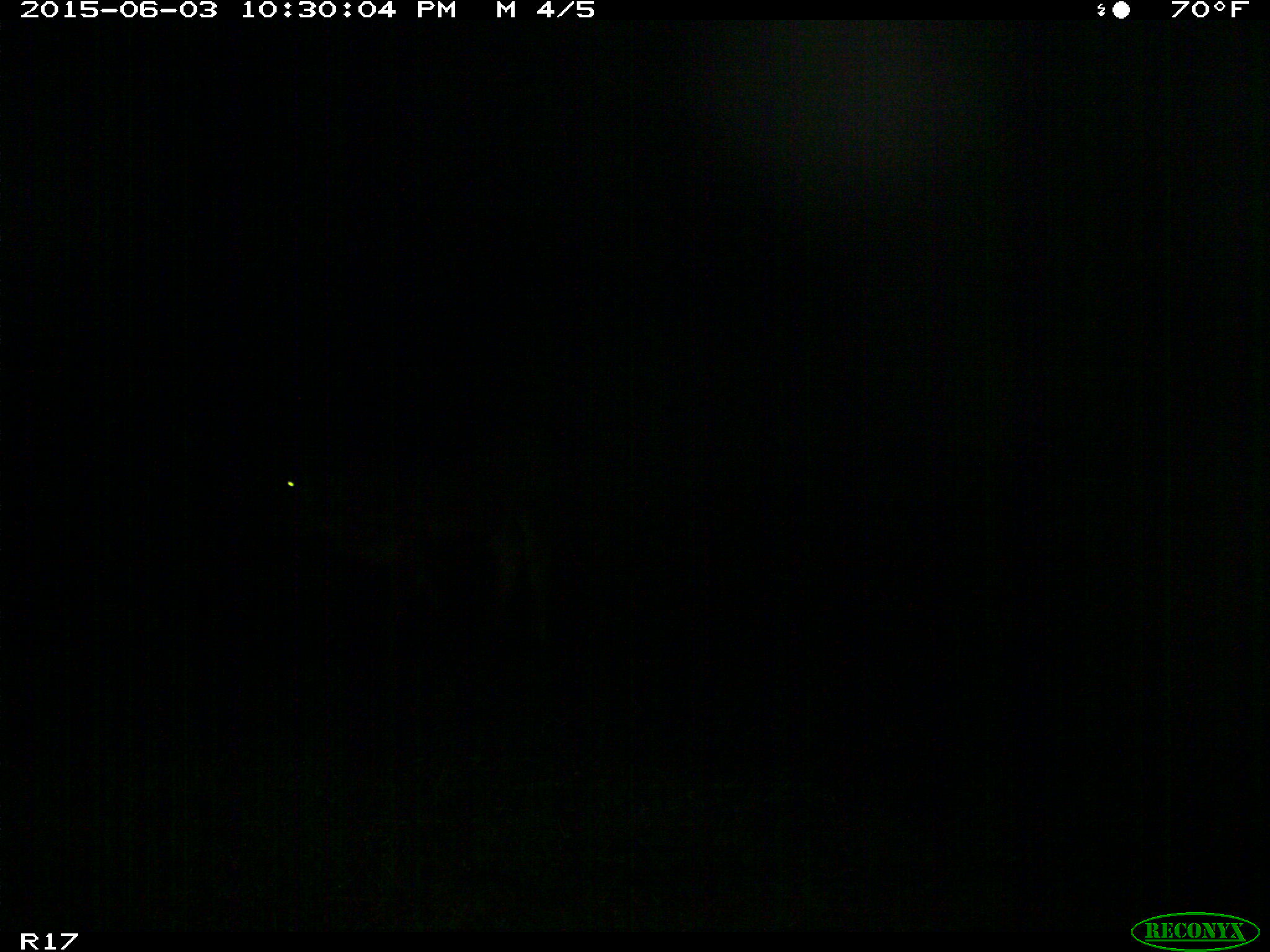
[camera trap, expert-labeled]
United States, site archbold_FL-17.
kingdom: Animalia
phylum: Chordata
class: Mammalia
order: Artiodactyla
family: Bovidae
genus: Bos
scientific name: Bos taurus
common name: domestic cow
Bos taurus (domestic cow).